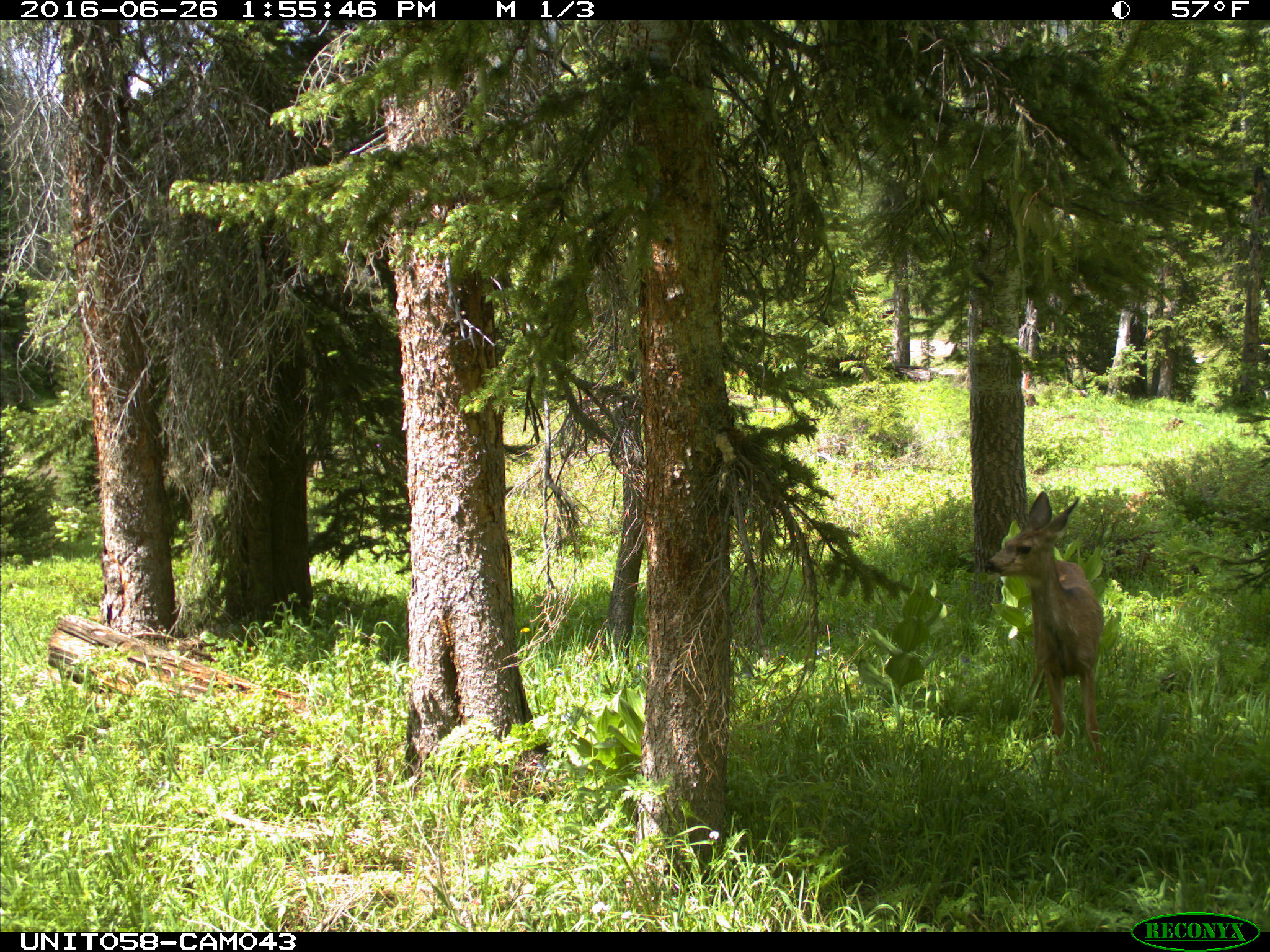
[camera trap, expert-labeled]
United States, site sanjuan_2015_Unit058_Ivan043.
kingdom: Animalia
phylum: Chordata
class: Mammalia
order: Artiodactyla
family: Cervidae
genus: Odocoileus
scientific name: Odocoileus hemionus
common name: mule deer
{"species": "Odocoileus hemionus (mule deer)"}